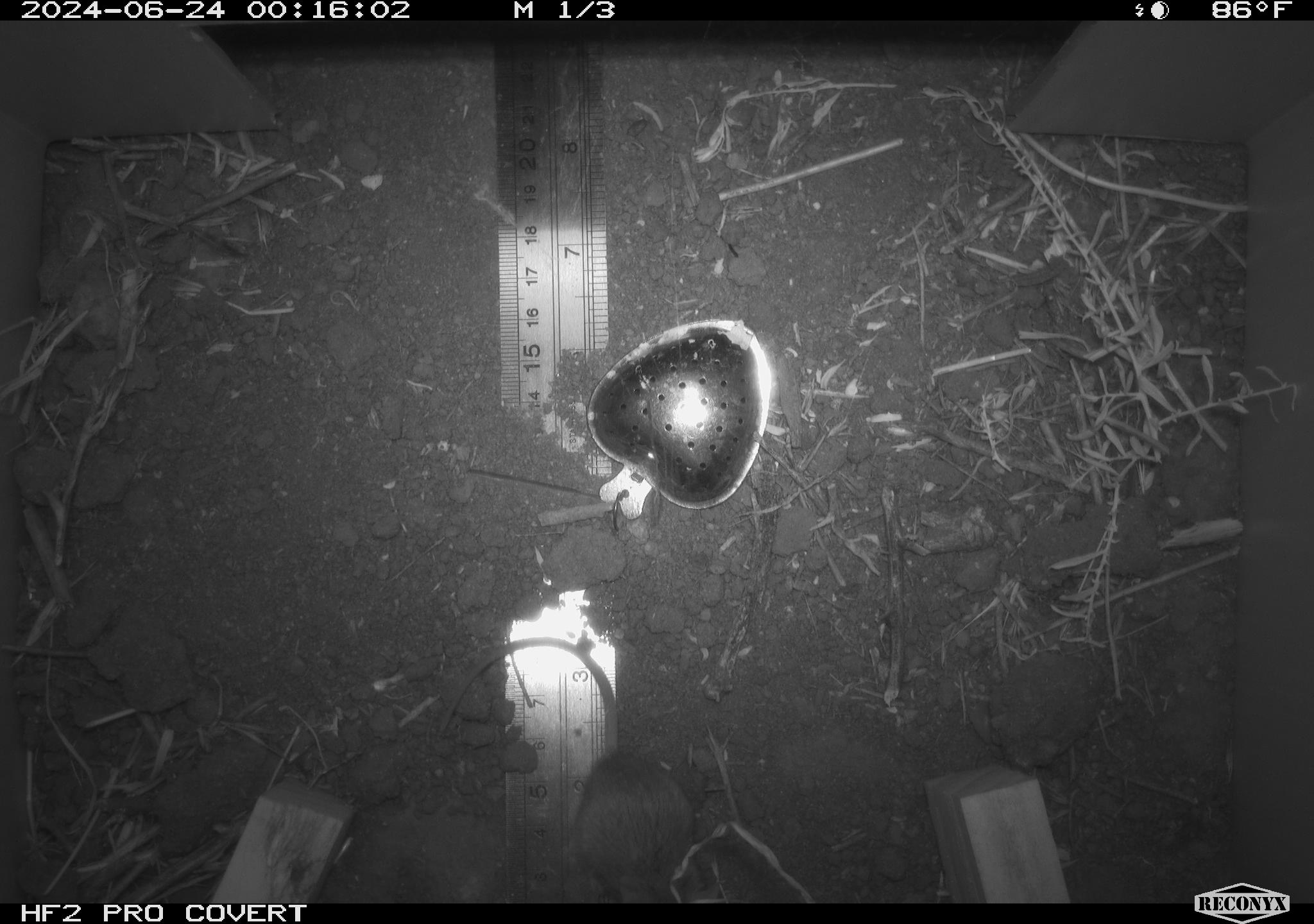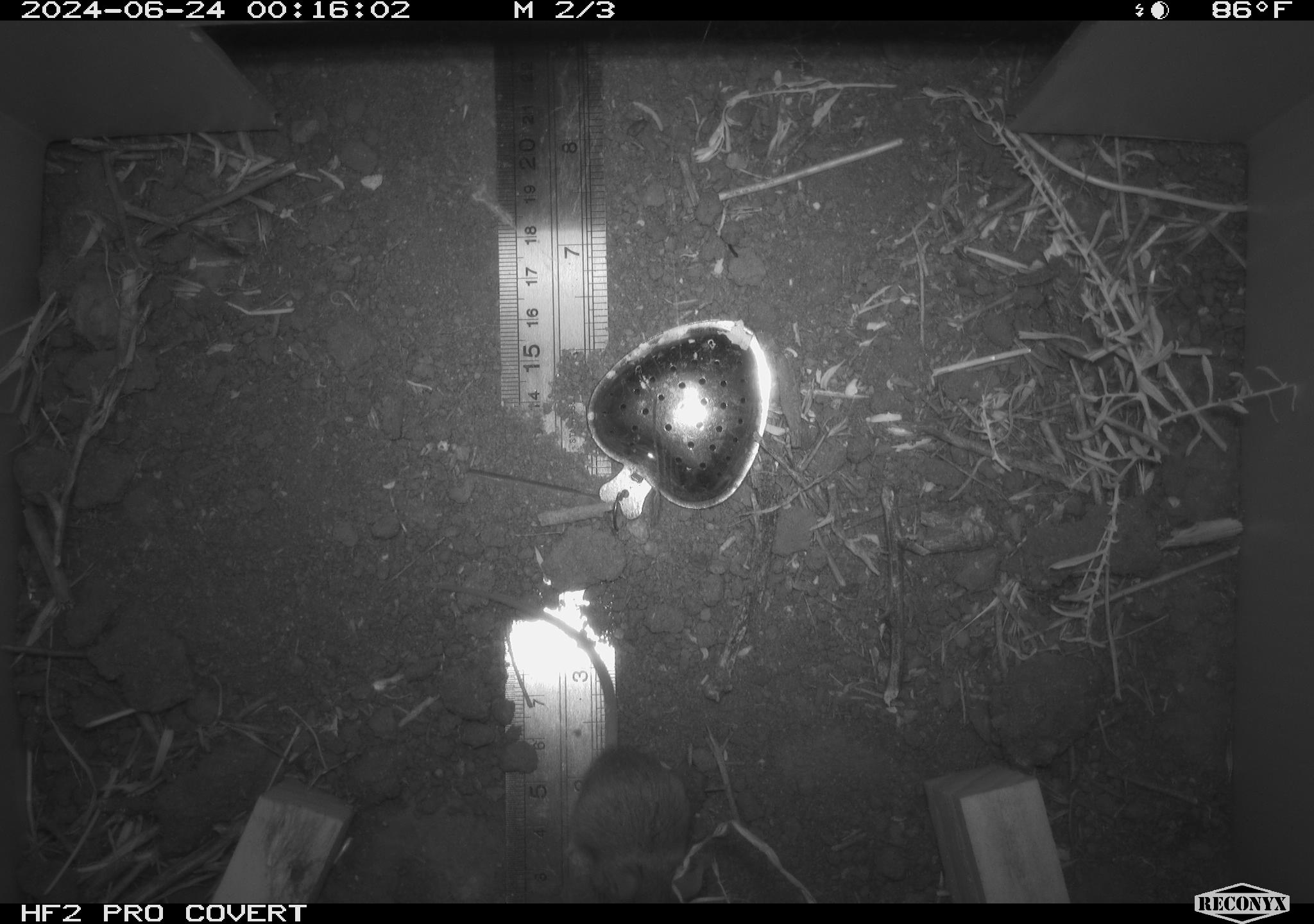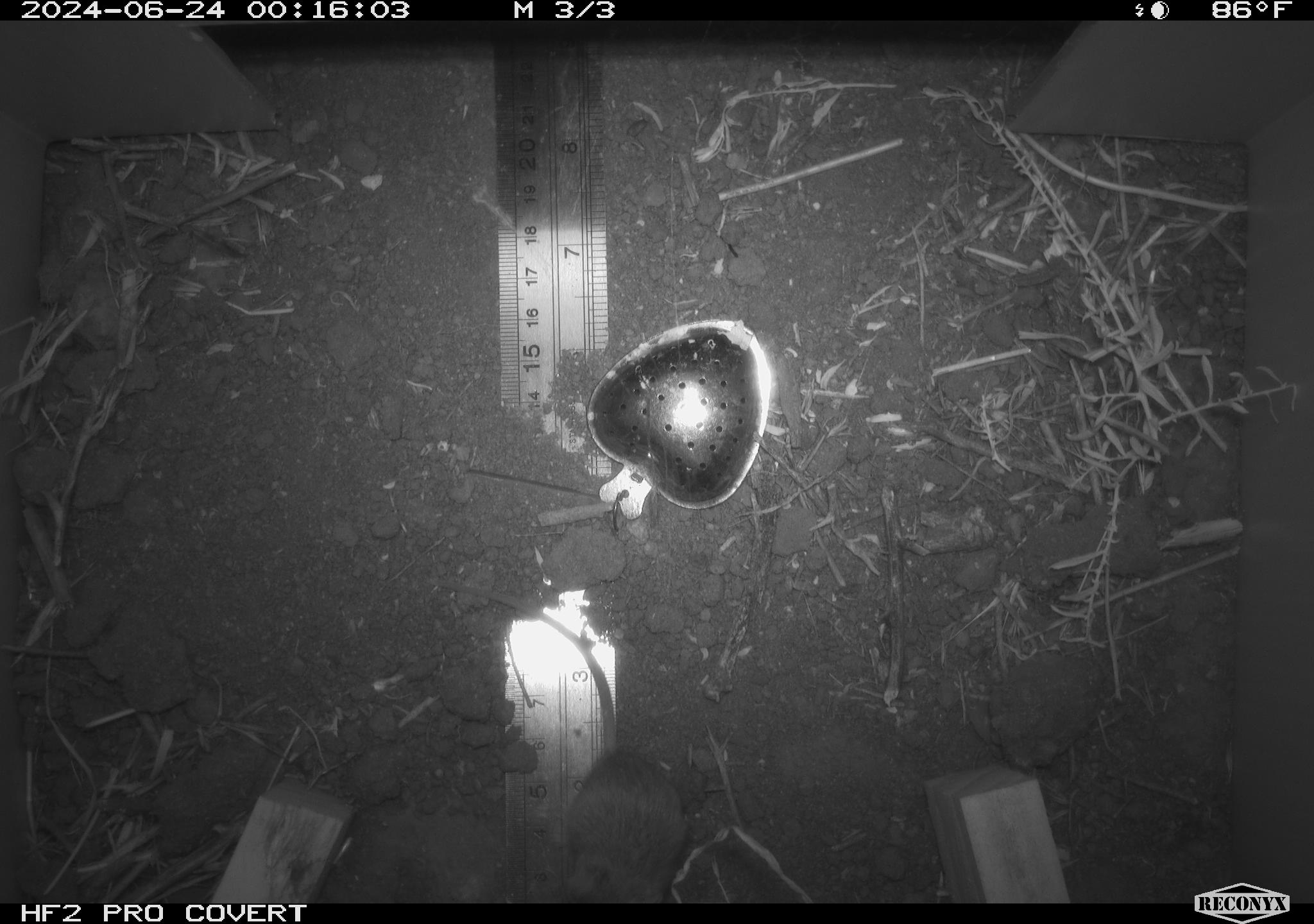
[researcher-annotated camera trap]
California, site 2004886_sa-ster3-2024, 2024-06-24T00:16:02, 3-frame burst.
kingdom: Animalia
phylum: Chordata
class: Mammalia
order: Rodentia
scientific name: Rodentia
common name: mouse species